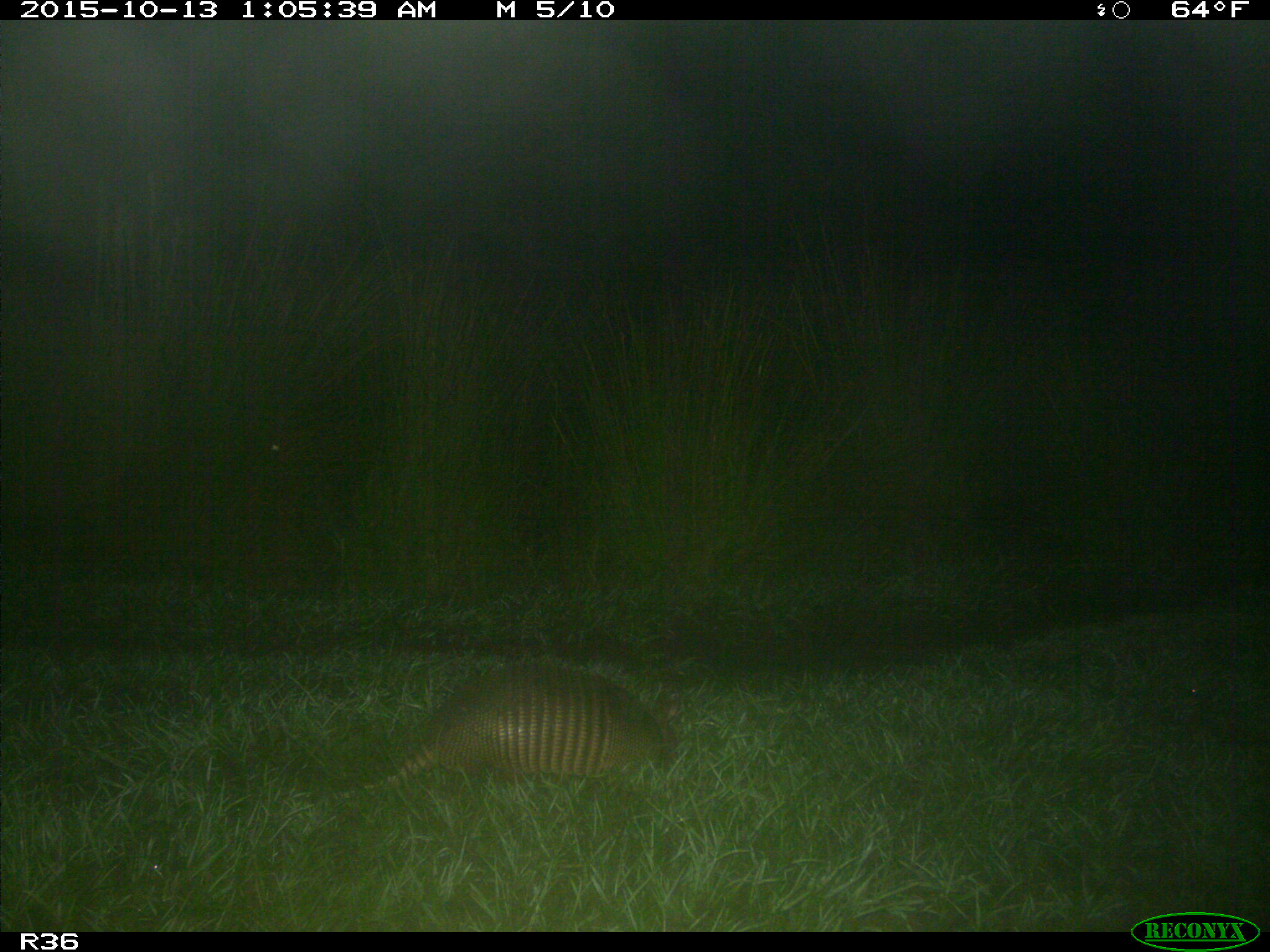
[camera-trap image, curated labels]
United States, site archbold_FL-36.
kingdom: Animalia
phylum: Chordata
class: Mammalia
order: Cingulata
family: Dasypodidae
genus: Dasypus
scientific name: Dasypus novemcinctus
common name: nine-banded armadillo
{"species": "Dasypus novemcinctus (nine-banded armadillo)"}